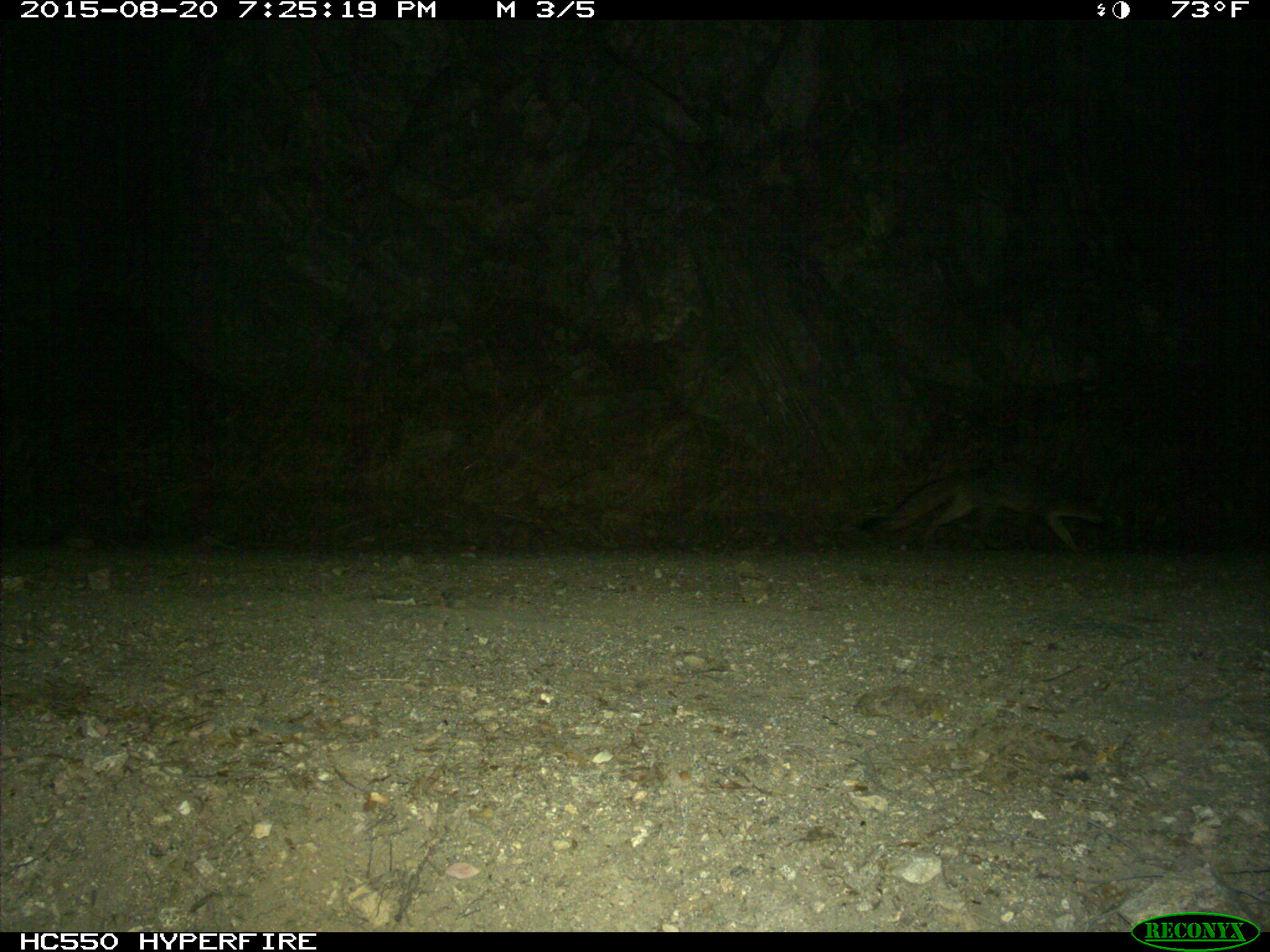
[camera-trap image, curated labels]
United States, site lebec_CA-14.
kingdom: Animalia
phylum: Chordata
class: Mammalia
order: Carnivora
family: Canidae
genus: Urocyon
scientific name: Urocyon cinereoargenteus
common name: gray fox